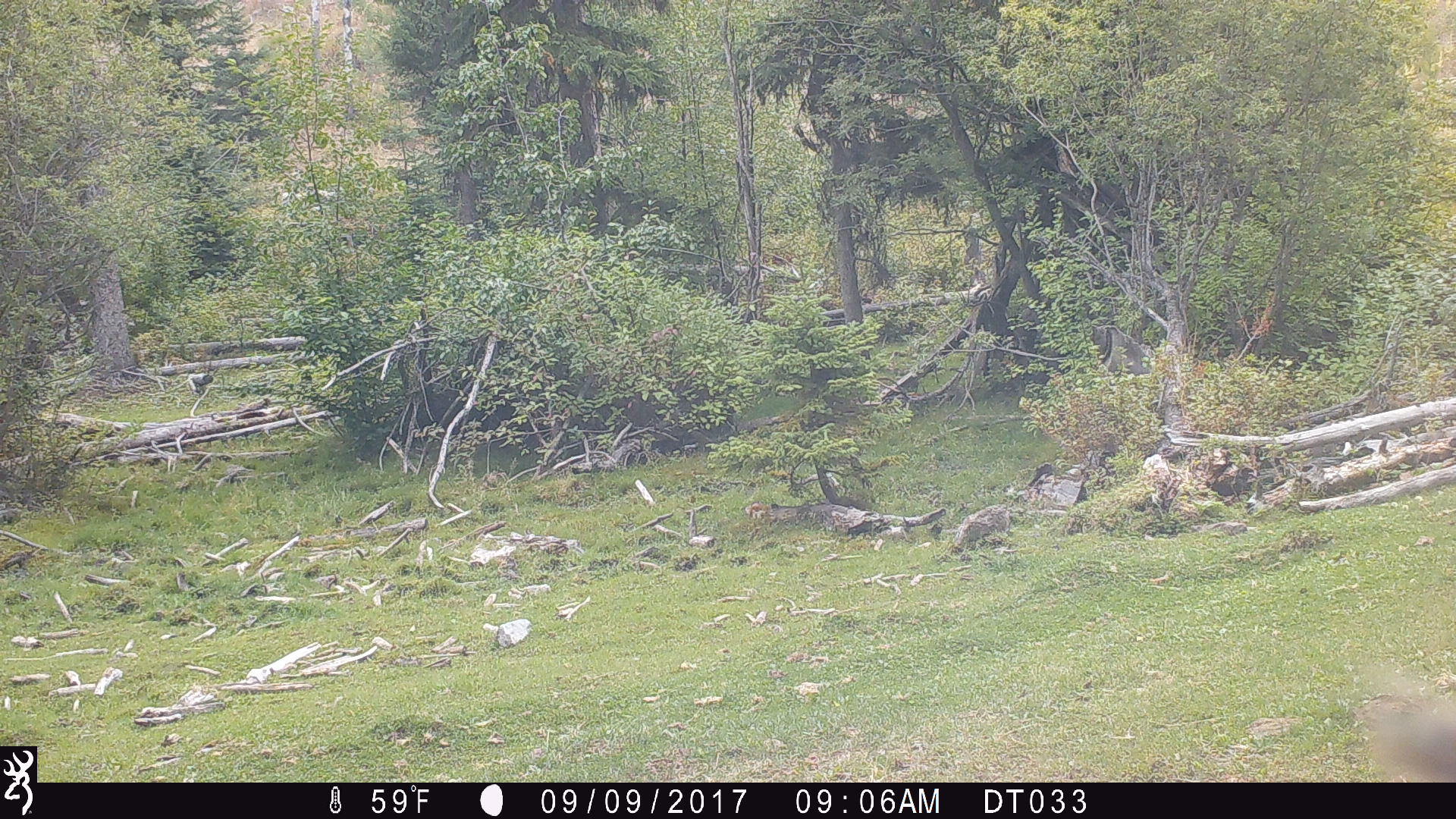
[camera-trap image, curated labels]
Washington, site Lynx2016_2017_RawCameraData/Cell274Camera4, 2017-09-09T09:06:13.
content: unidentified animal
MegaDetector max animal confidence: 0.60